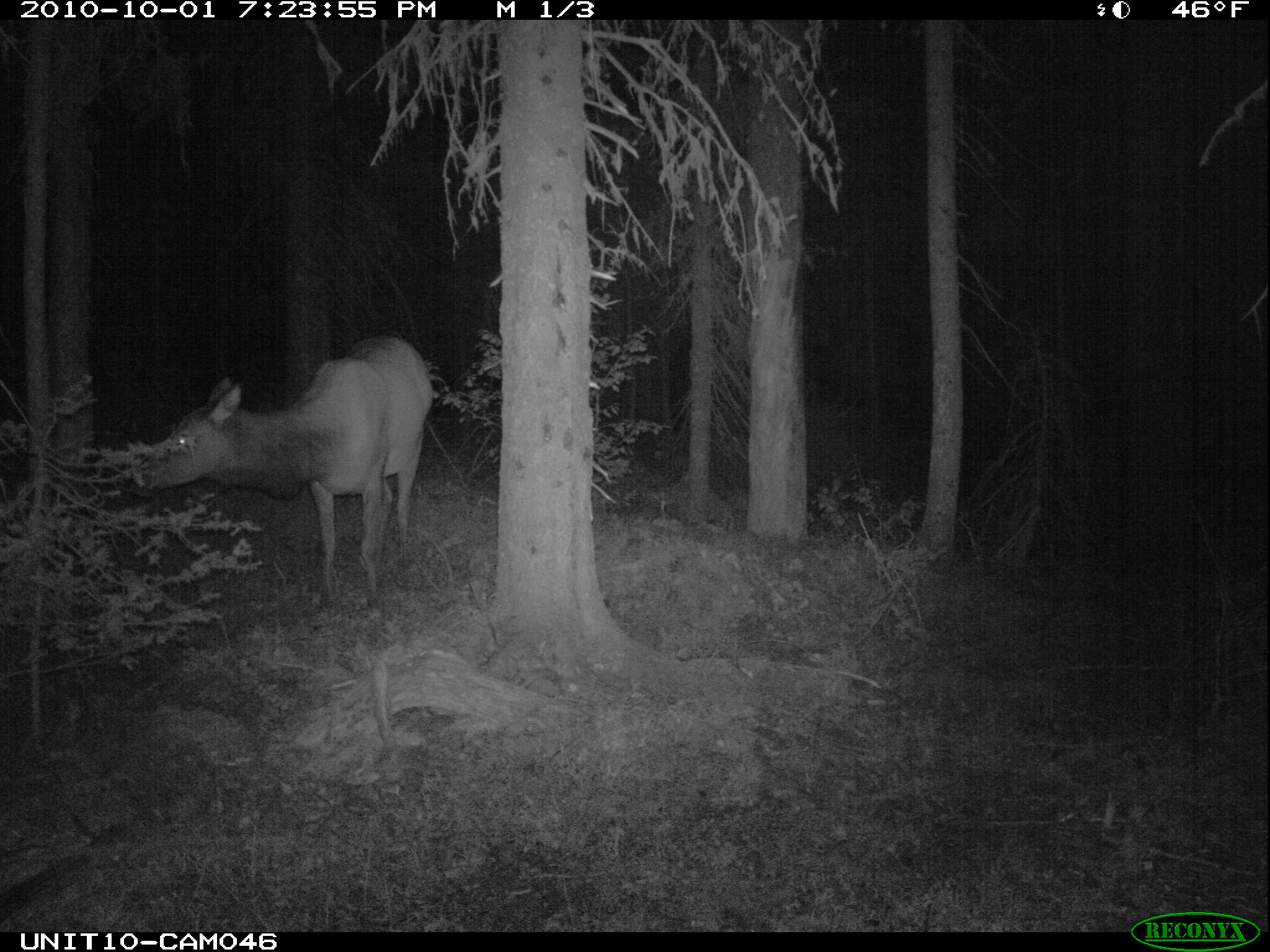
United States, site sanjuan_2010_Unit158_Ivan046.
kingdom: Animalia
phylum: Chordata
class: Mammalia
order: Artiodactyla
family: Cervidae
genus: Cervus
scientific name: Cervus elaphus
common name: red deer